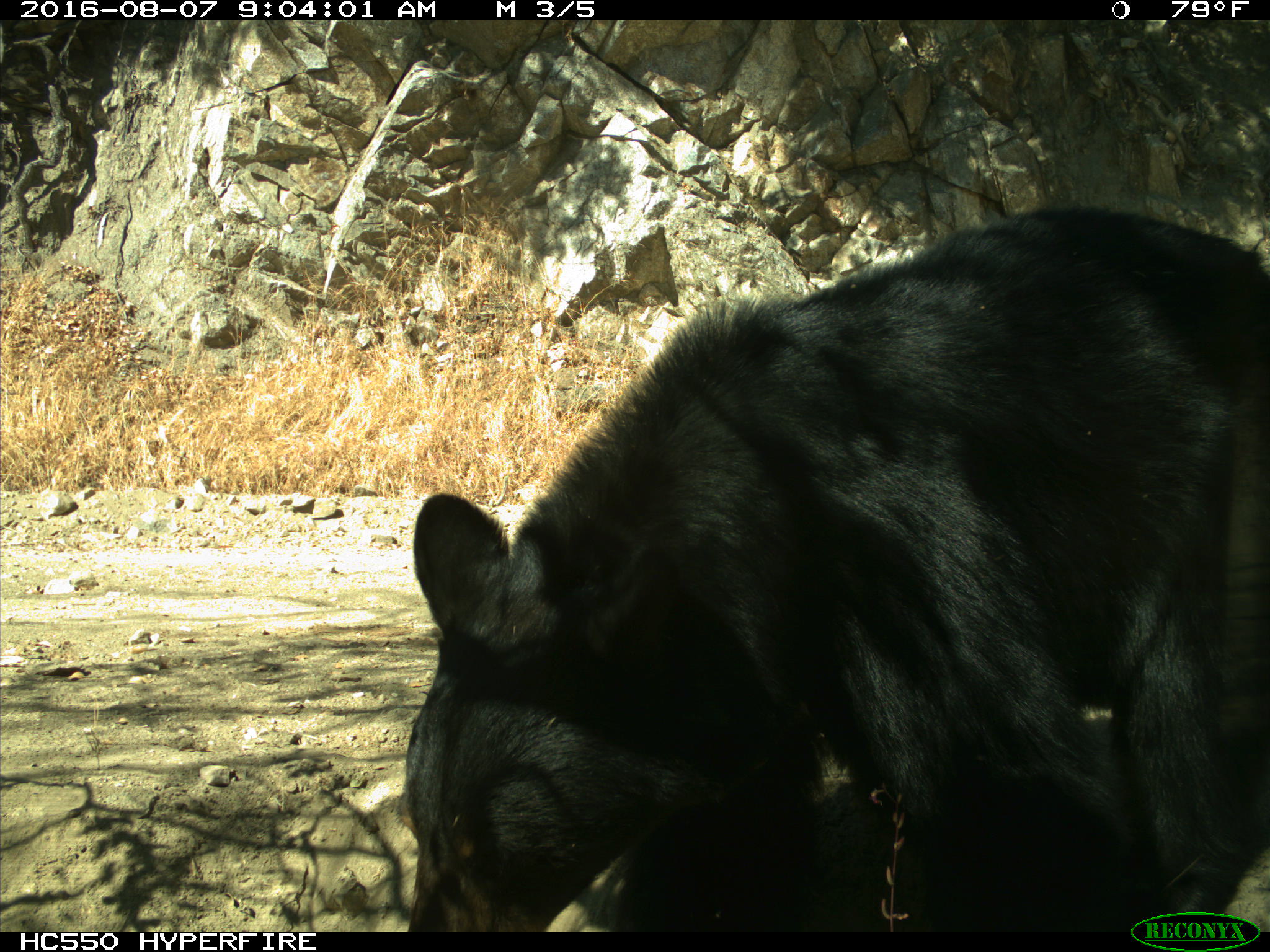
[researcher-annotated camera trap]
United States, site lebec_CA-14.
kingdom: Animalia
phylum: Chordata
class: Mammalia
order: Carnivora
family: Ursidae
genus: Ursus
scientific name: Ursus americanus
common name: american black bear